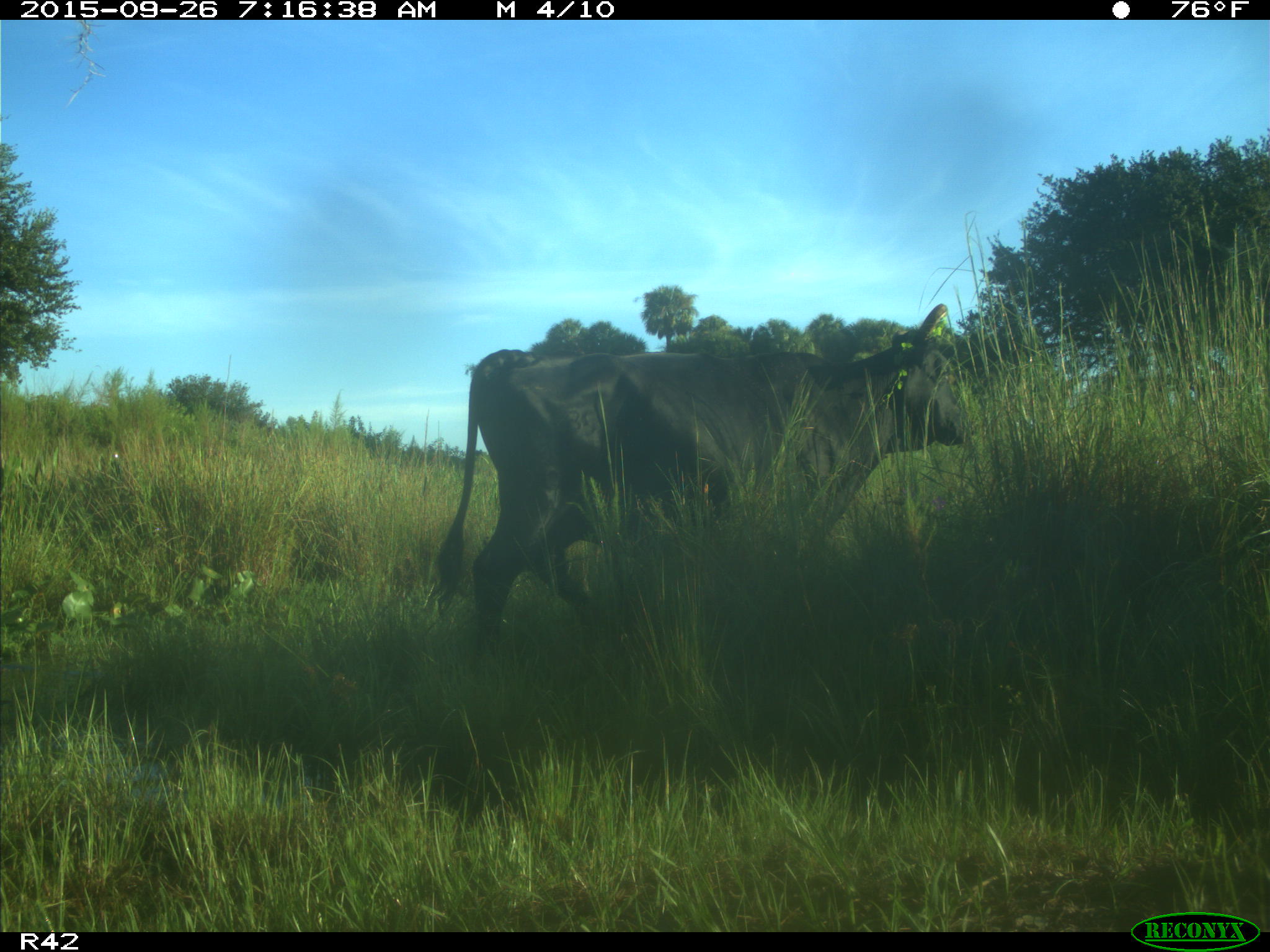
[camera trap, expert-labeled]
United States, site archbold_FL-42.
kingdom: Animalia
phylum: Chordata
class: Mammalia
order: Artiodactyla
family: Bovidae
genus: Bos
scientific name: Bos taurus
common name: domestic cow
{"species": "Bos taurus (domestic cow)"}